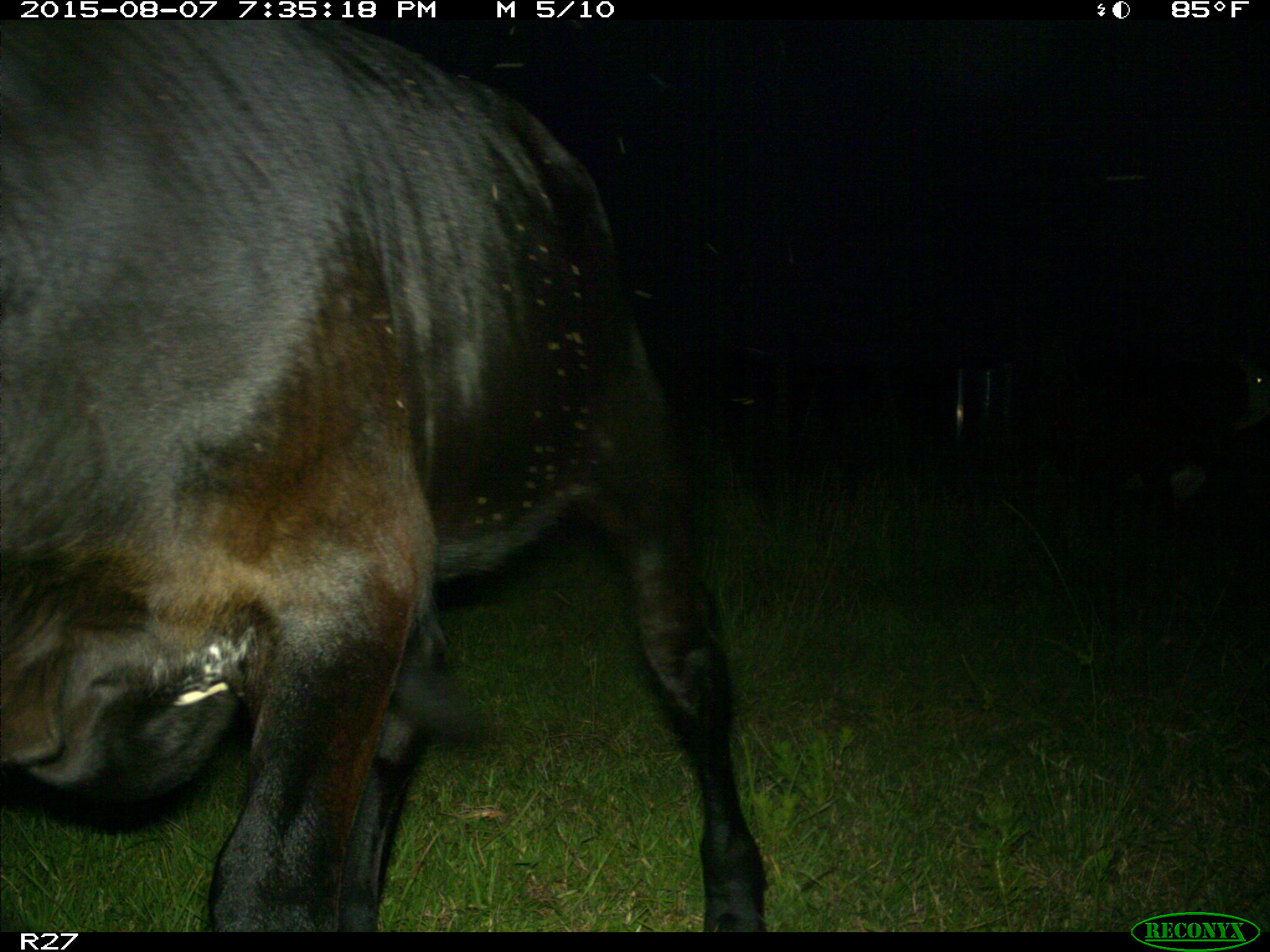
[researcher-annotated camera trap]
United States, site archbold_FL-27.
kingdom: Animalia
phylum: Chordata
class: Mammalia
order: Artiodactyla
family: Bovidae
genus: Bos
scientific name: Bos taurus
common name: domestic cow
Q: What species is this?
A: Bos taurus (domestic cow).